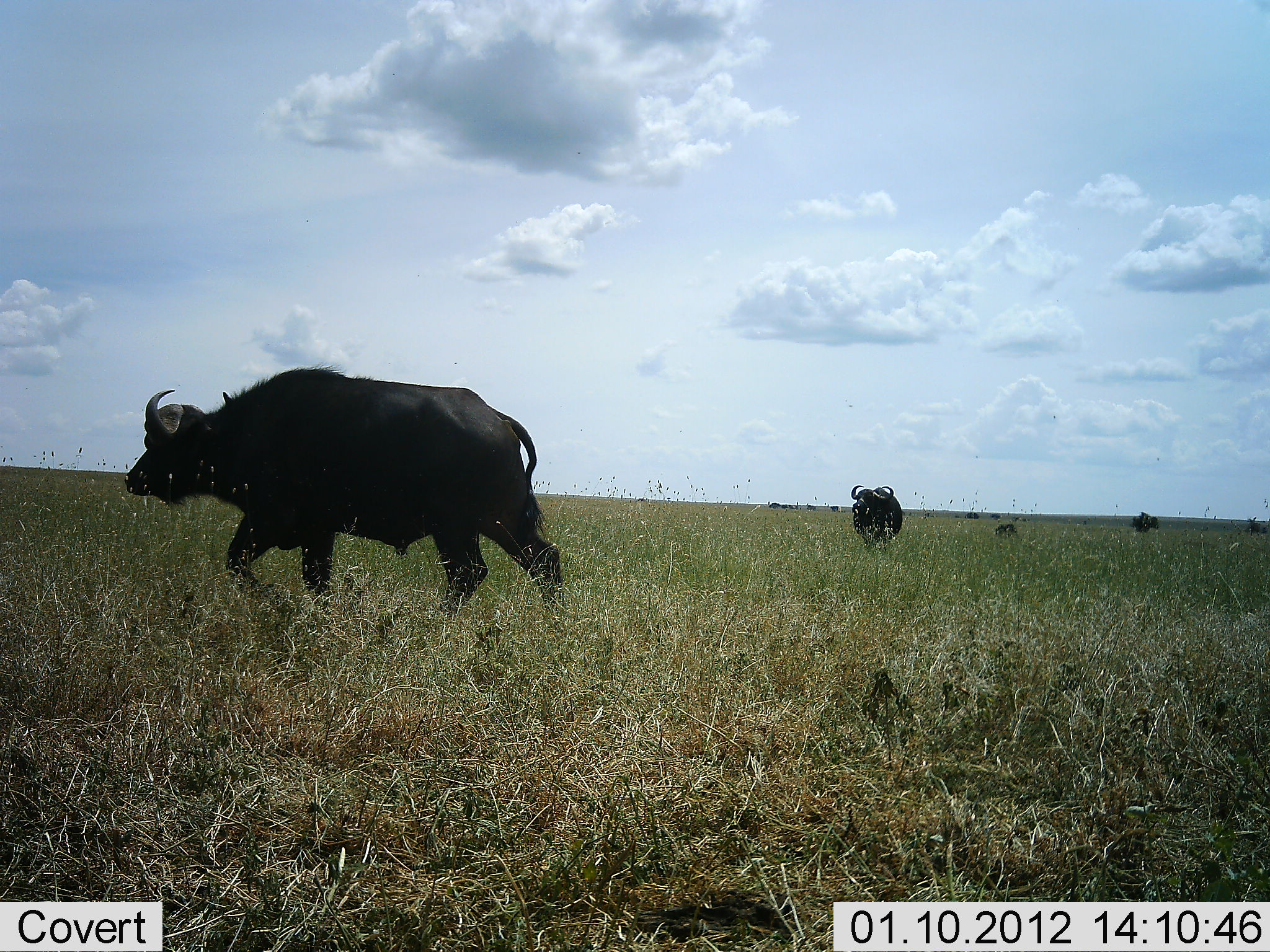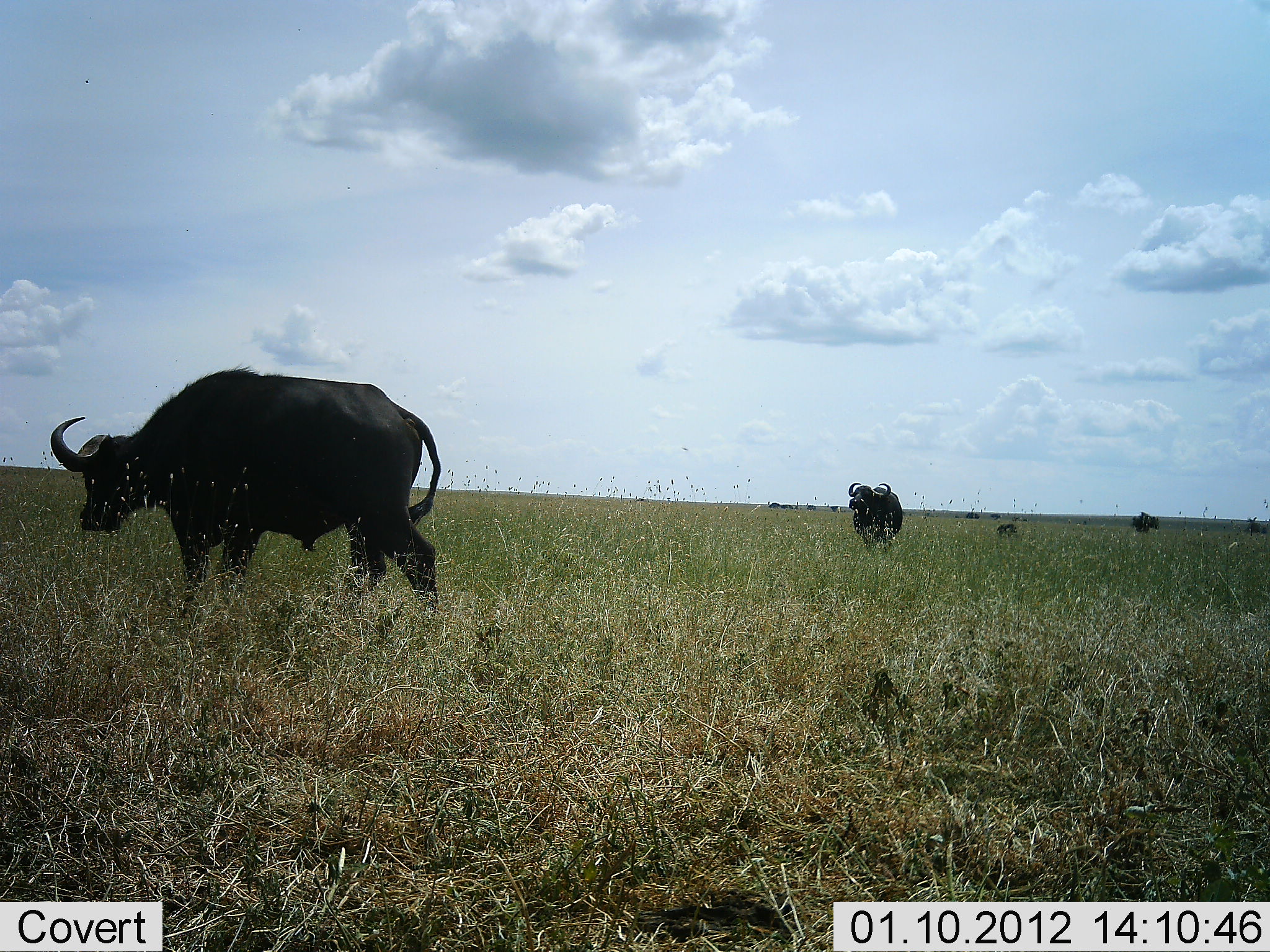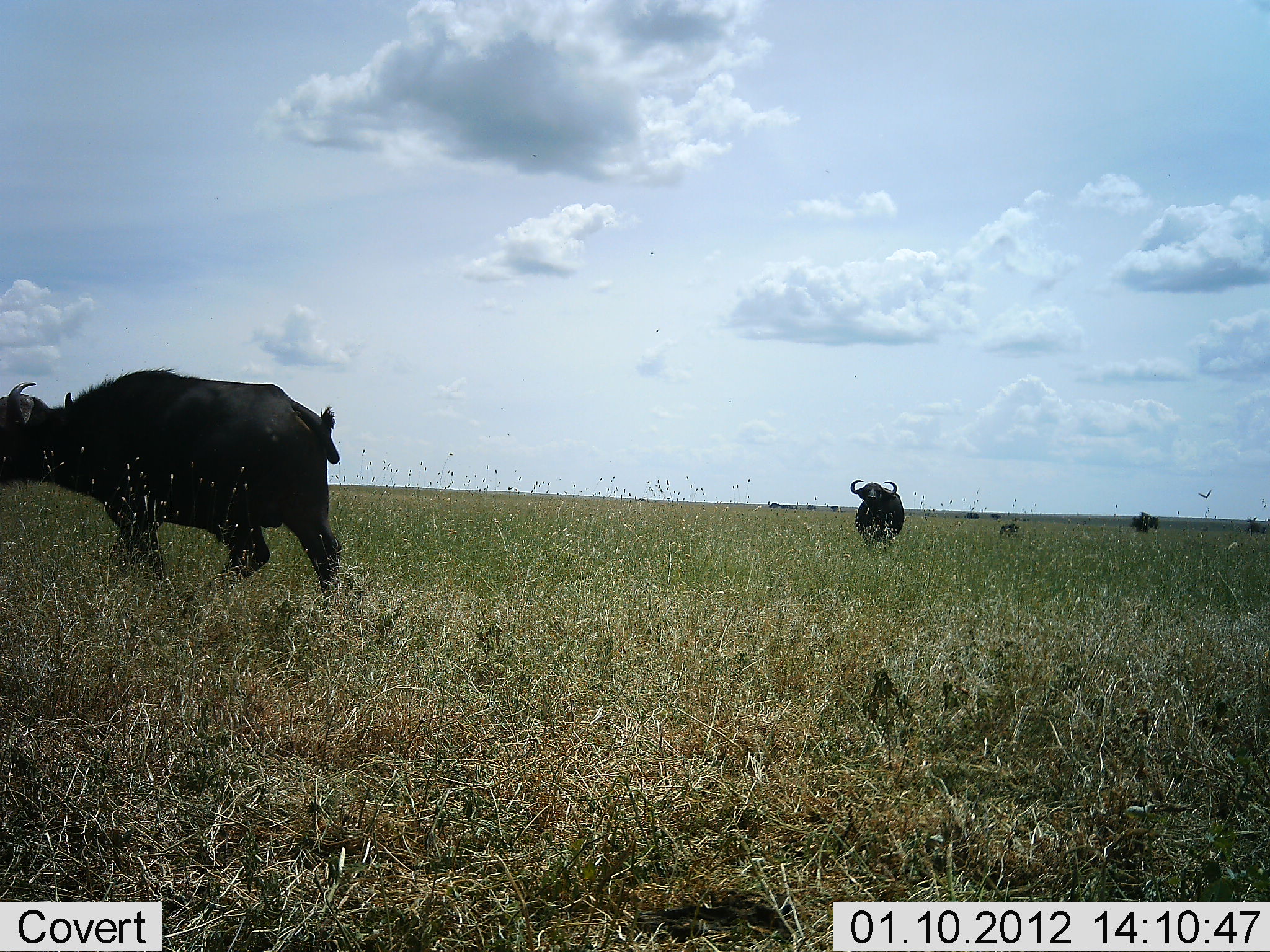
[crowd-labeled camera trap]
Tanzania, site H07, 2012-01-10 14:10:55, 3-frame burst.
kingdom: Animalia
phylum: Chordata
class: Mammalia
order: Artiodactyla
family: Bovidae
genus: Syncerus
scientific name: Syncerus caffer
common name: cape buffalo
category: buffalo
Buffalo (cape buffalo) (Syncerus caffer), count 4. Behavior (volunteer vote fractions): standing 54%, resting 15%, moving 92%, interacting 0%. Young present (vote fraction): 8%. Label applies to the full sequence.